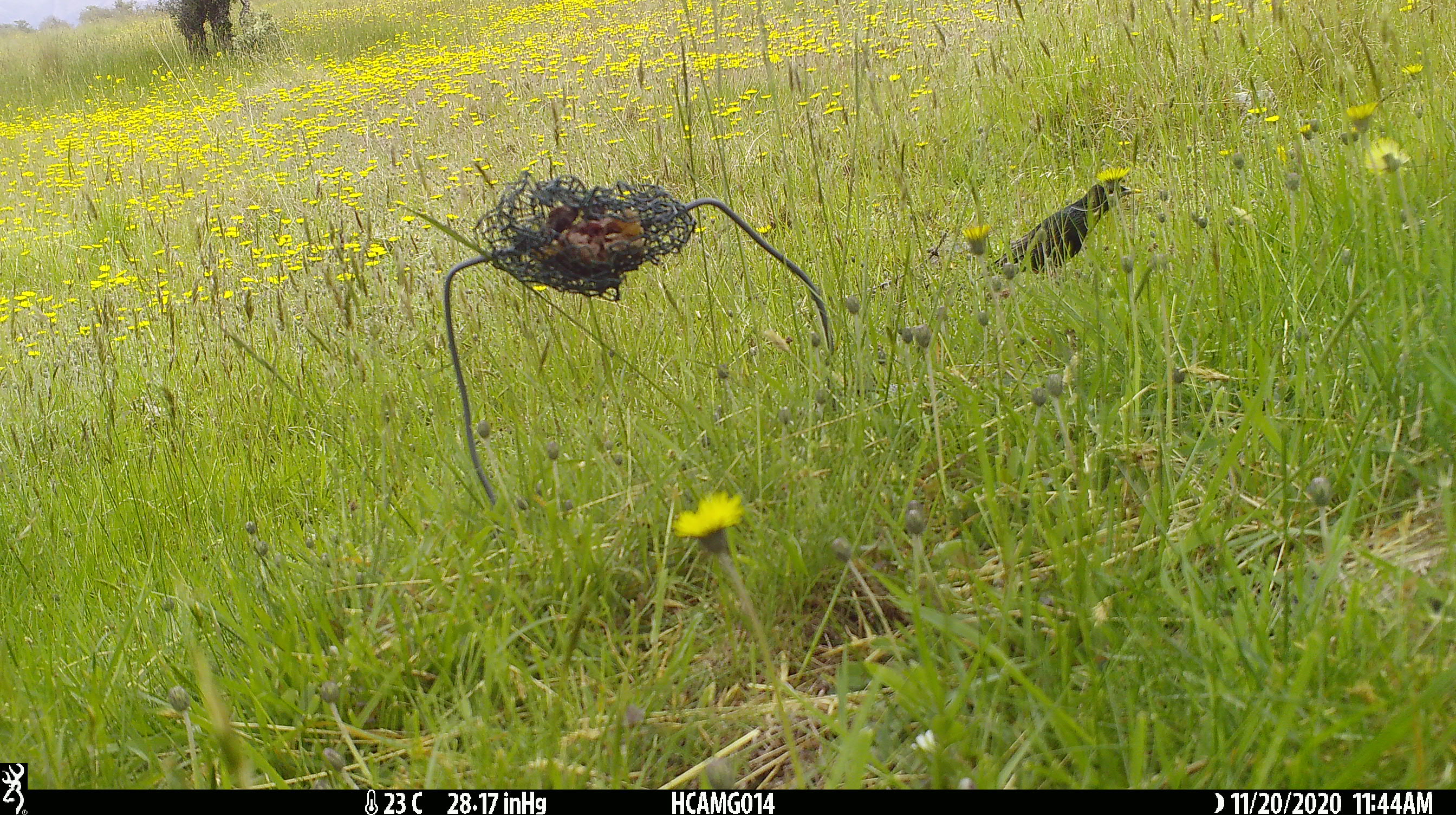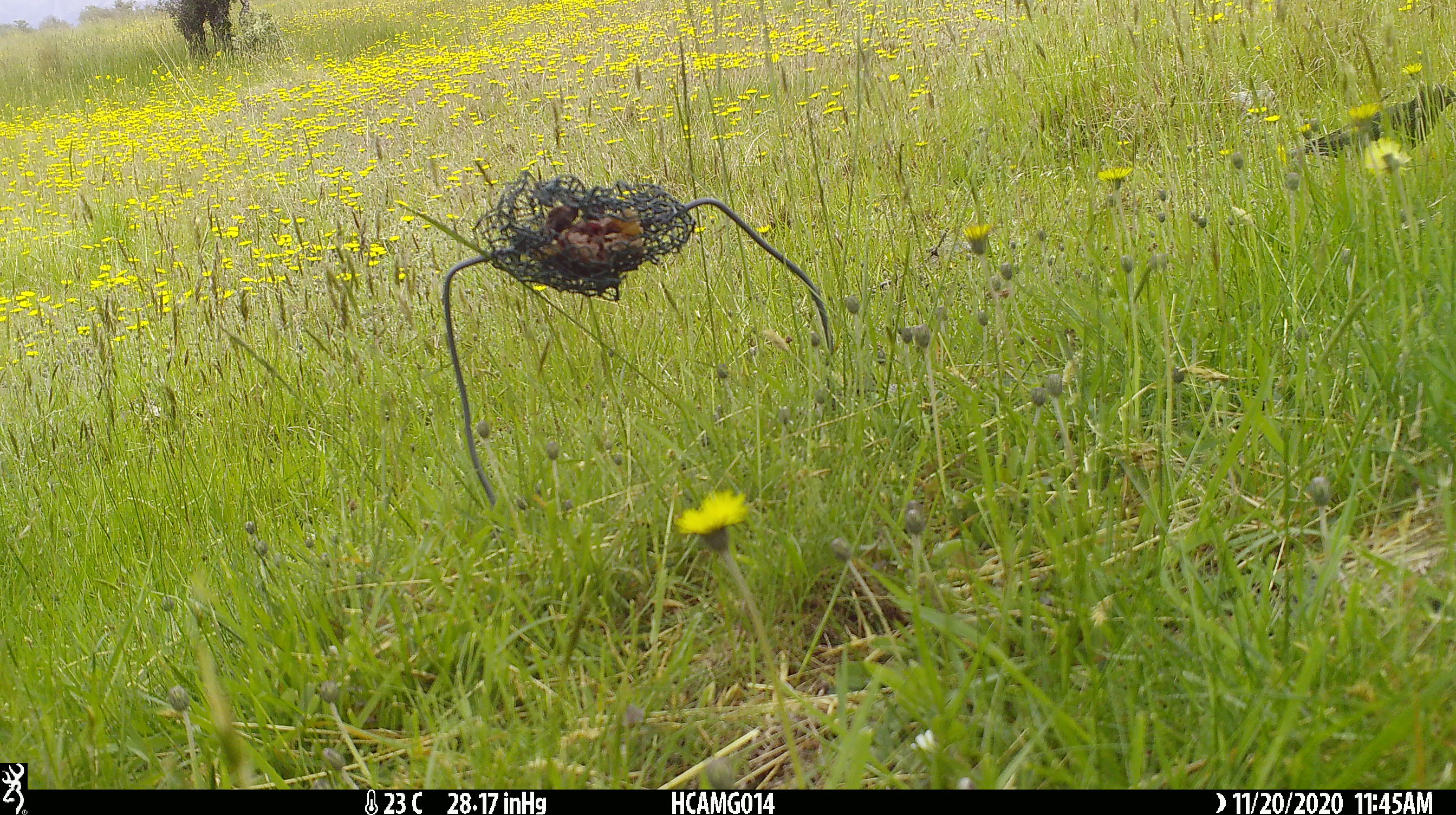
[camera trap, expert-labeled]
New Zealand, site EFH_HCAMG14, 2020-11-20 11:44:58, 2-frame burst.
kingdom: Animalia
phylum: Chordata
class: Aves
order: Passeriformes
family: Sturnidae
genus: Sturnus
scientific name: Sturnus vulgaris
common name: european starling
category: starling